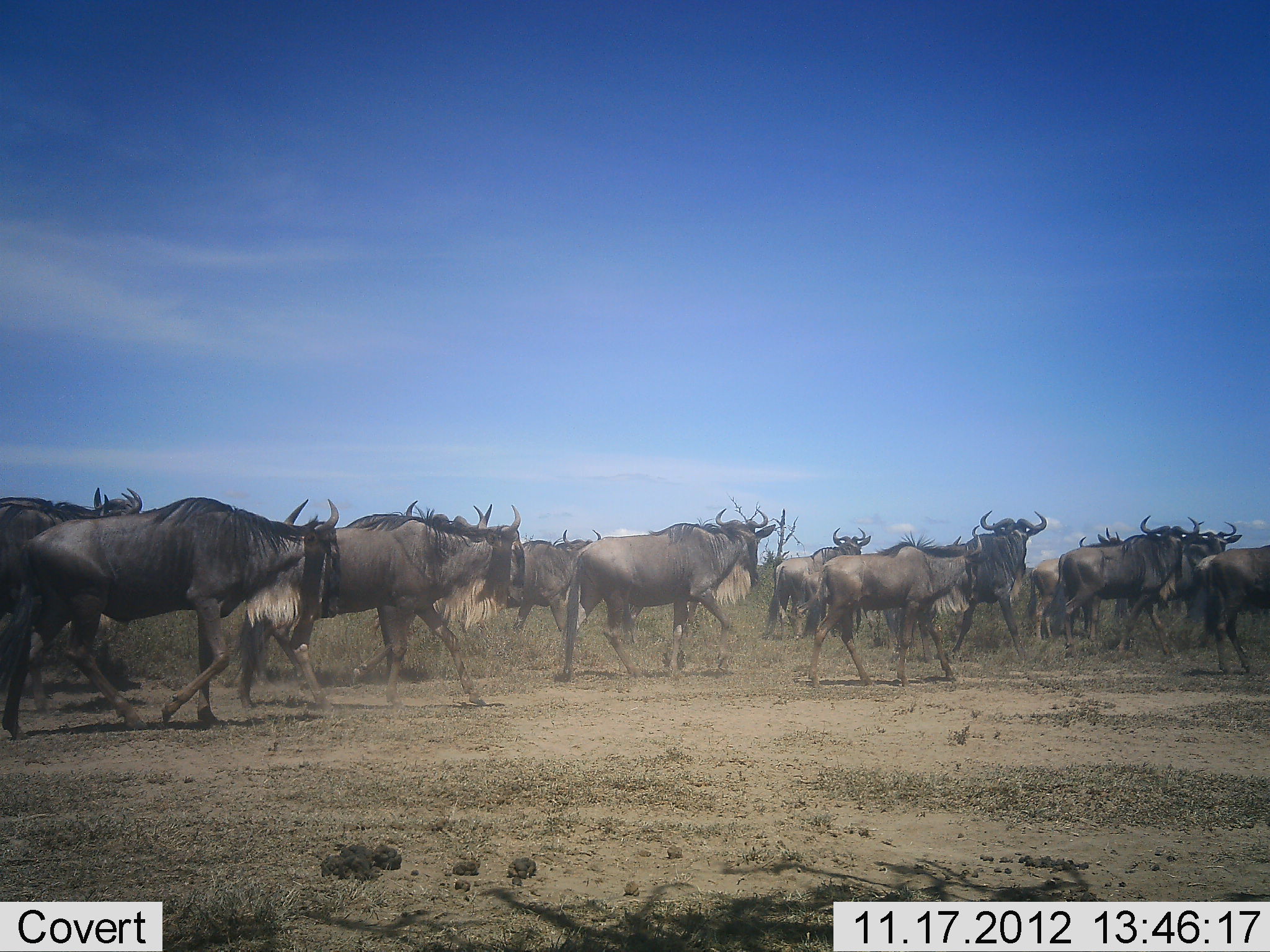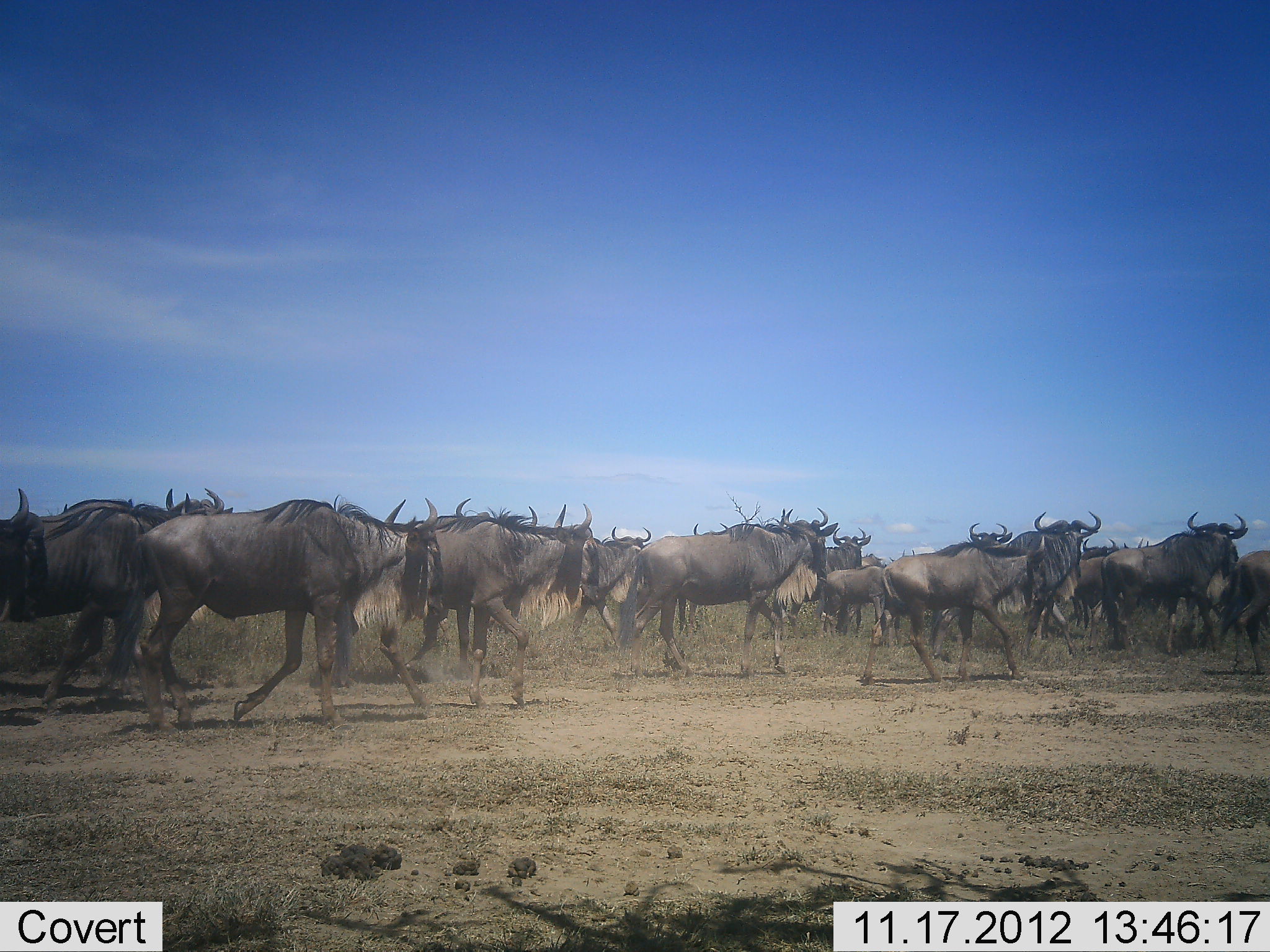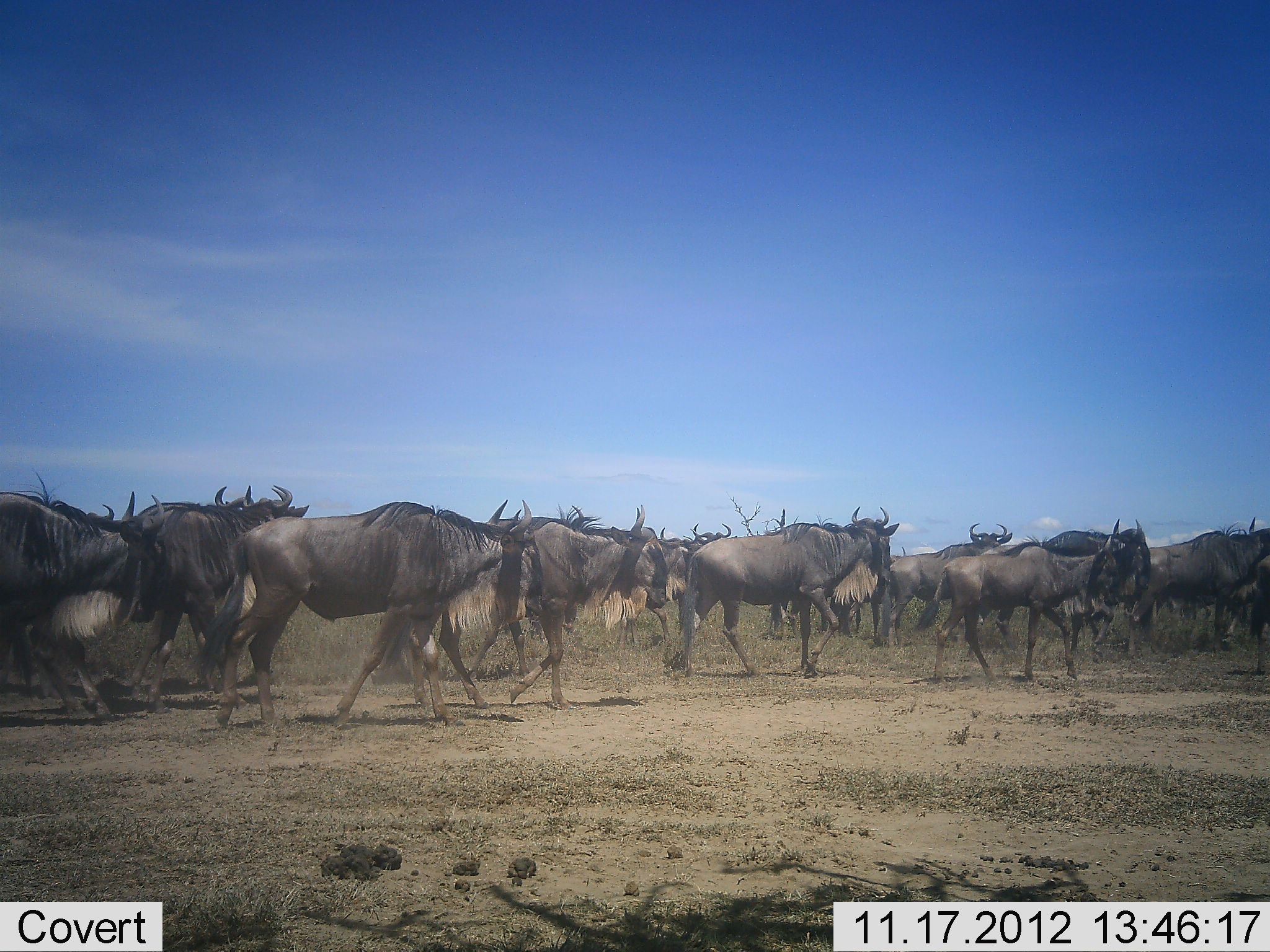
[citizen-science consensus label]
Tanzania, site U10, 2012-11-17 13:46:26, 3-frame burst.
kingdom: Animalia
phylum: Chordata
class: Mammalia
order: Artiodactyla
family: Bovidae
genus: Connochaetes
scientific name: Connochaetes taurinus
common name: blue wildebeest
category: wildebeest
Wildebeest (blue wildebeest) (Connochaetes taurinus), count 11-50. Behavior (volunteer vote fractions): standing 0%, resting 0%, moving 100%, interacting 0%. Young present (vote fraction): 10%. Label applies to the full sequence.